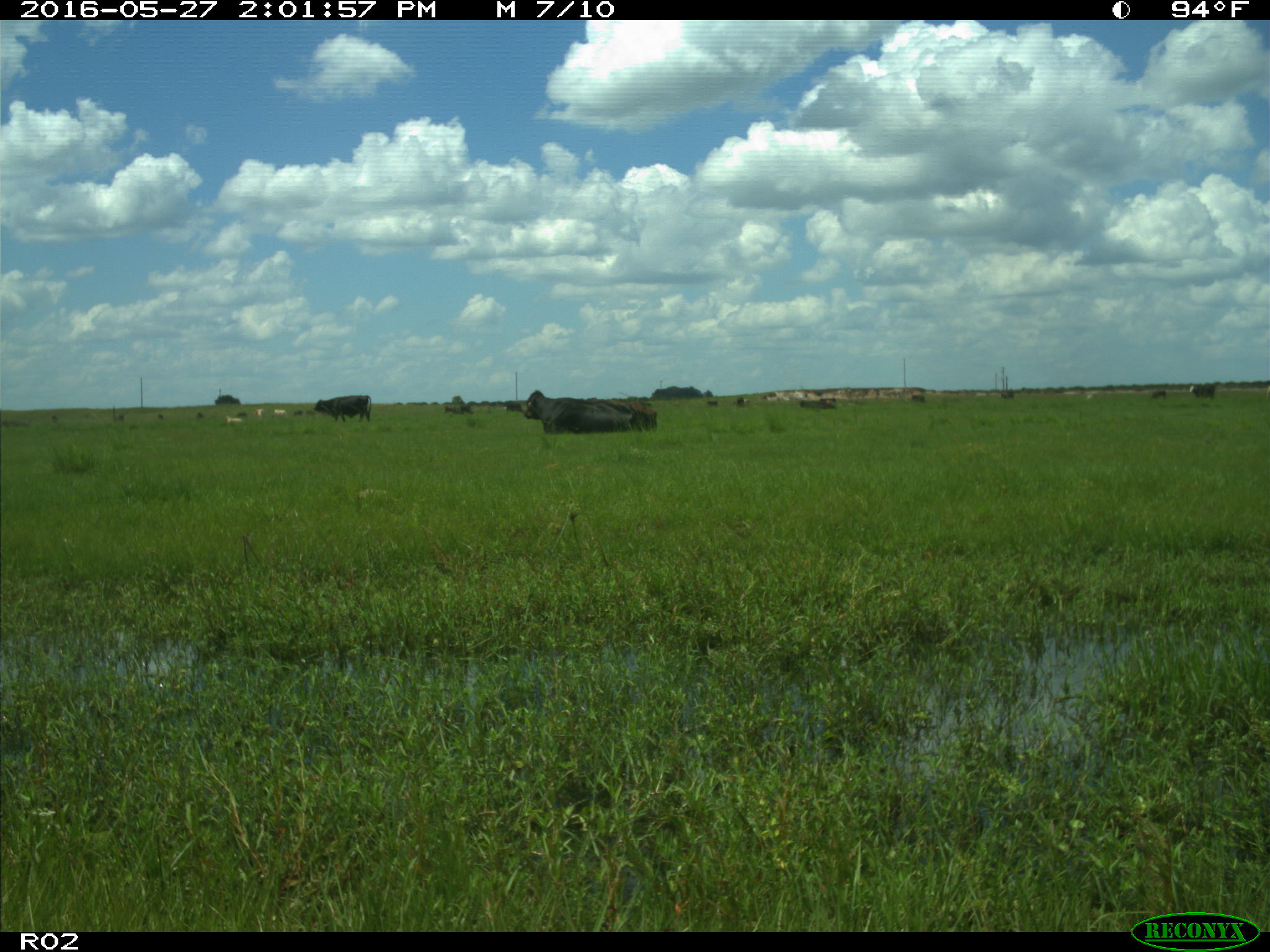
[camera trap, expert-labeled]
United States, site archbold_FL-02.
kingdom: Animalia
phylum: Chordata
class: Mammalia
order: Artiodactyla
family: Bovidae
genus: Bos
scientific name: Bos taurus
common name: domestic cow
Bos taurus (domestic cow).